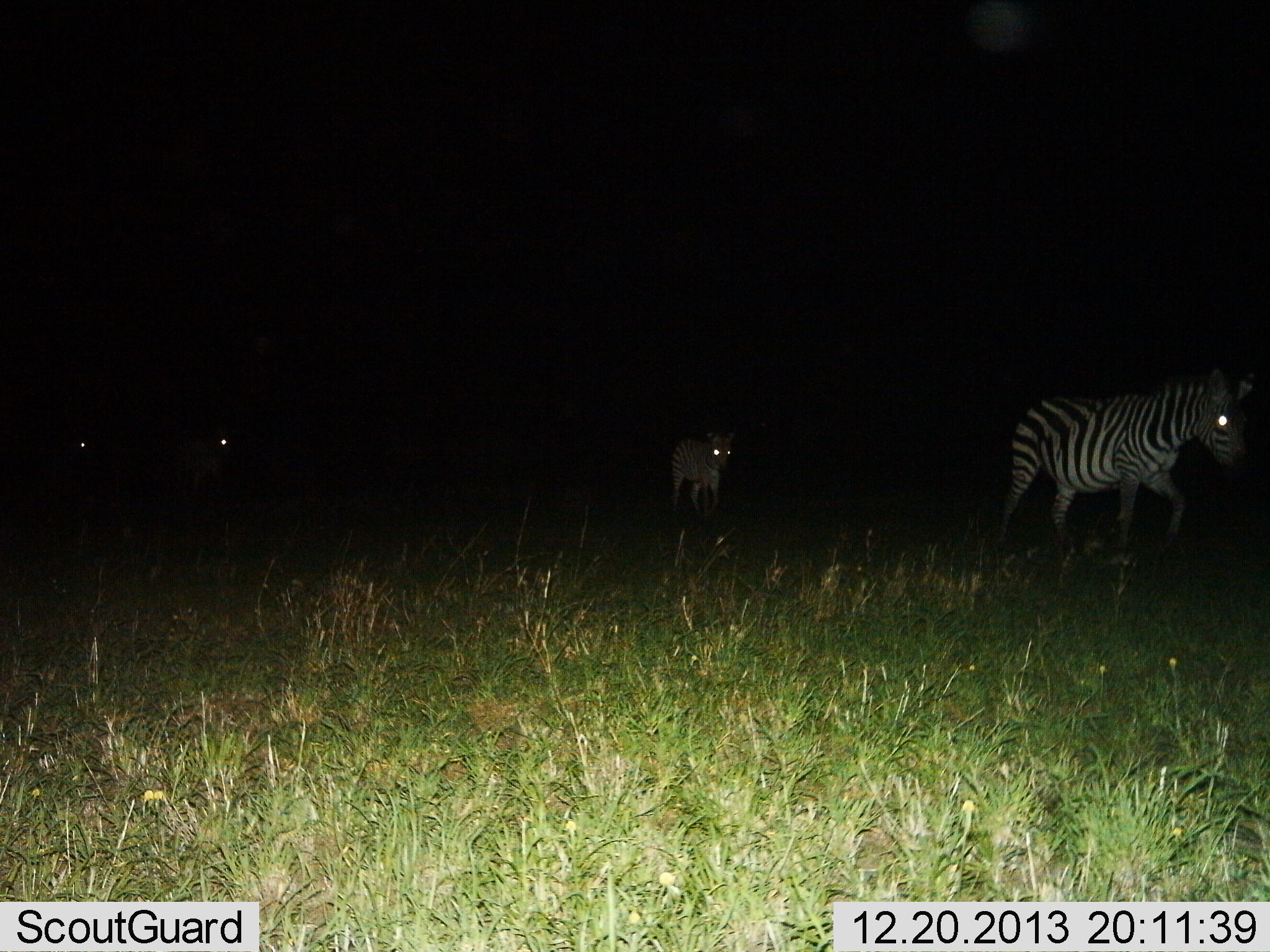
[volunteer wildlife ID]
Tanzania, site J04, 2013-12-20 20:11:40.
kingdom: Animalia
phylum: Chordata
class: Mammalia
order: Perissodactyla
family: Equidae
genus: Equus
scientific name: Equus quagga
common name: plains zebra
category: zebra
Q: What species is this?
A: Zebra (plains zebra) (Equus quagga).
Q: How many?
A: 4.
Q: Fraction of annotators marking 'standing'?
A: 10%.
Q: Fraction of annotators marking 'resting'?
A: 0%.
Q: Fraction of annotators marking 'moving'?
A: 100%.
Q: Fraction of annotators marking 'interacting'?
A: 0%.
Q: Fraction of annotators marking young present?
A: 20%.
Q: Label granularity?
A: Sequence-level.